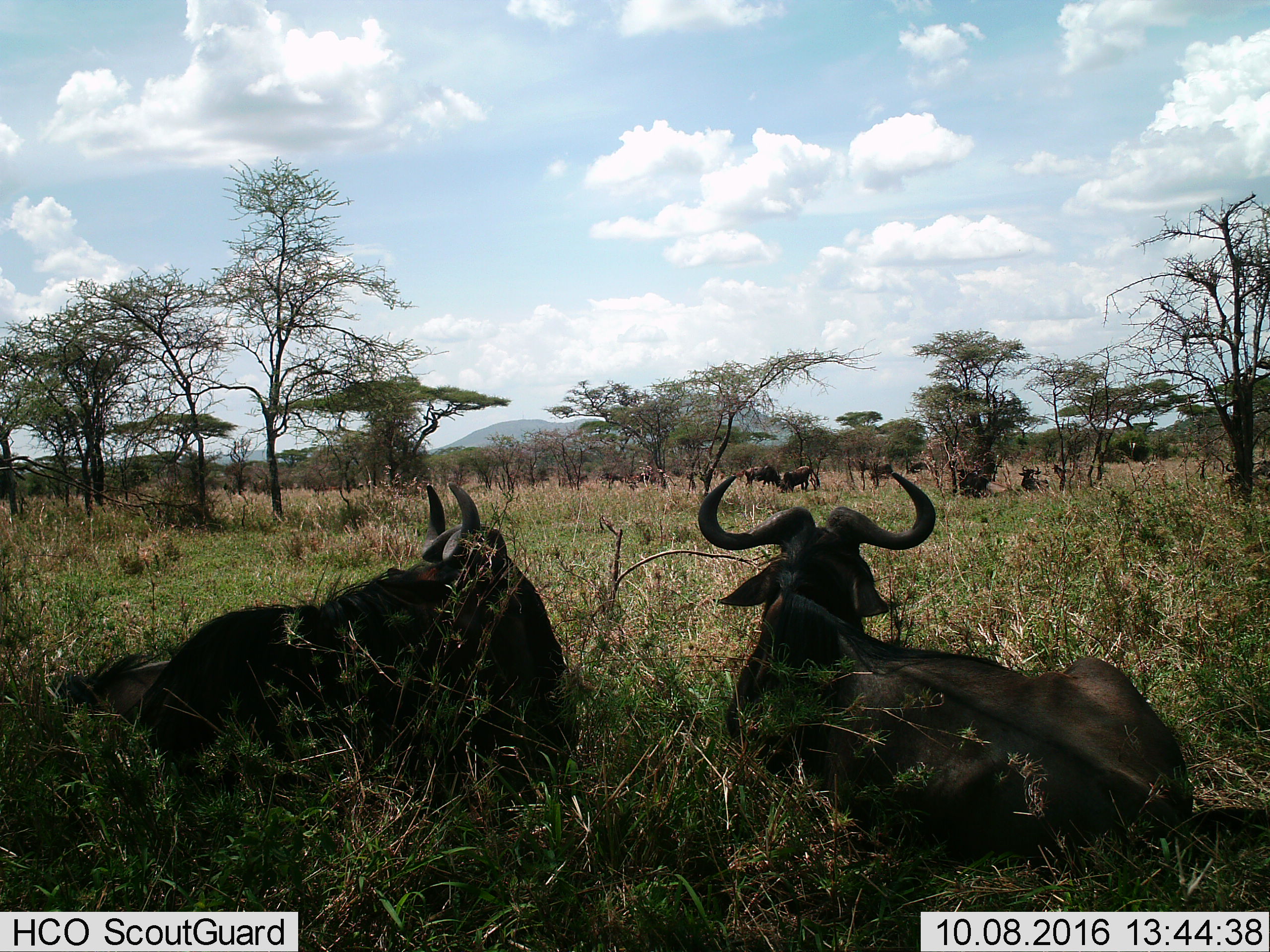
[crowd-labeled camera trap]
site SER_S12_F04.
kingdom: Animalia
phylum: Chordata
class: Mammalia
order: Artiodactyla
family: Bovidae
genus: Connochaetes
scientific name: Connochaetes taurinus taurinus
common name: blue wildebeest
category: wildebeestblue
Wildebeestblue (blue wildebeest) (Connochaetes taurinus taurinus), count 11-50. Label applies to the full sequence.